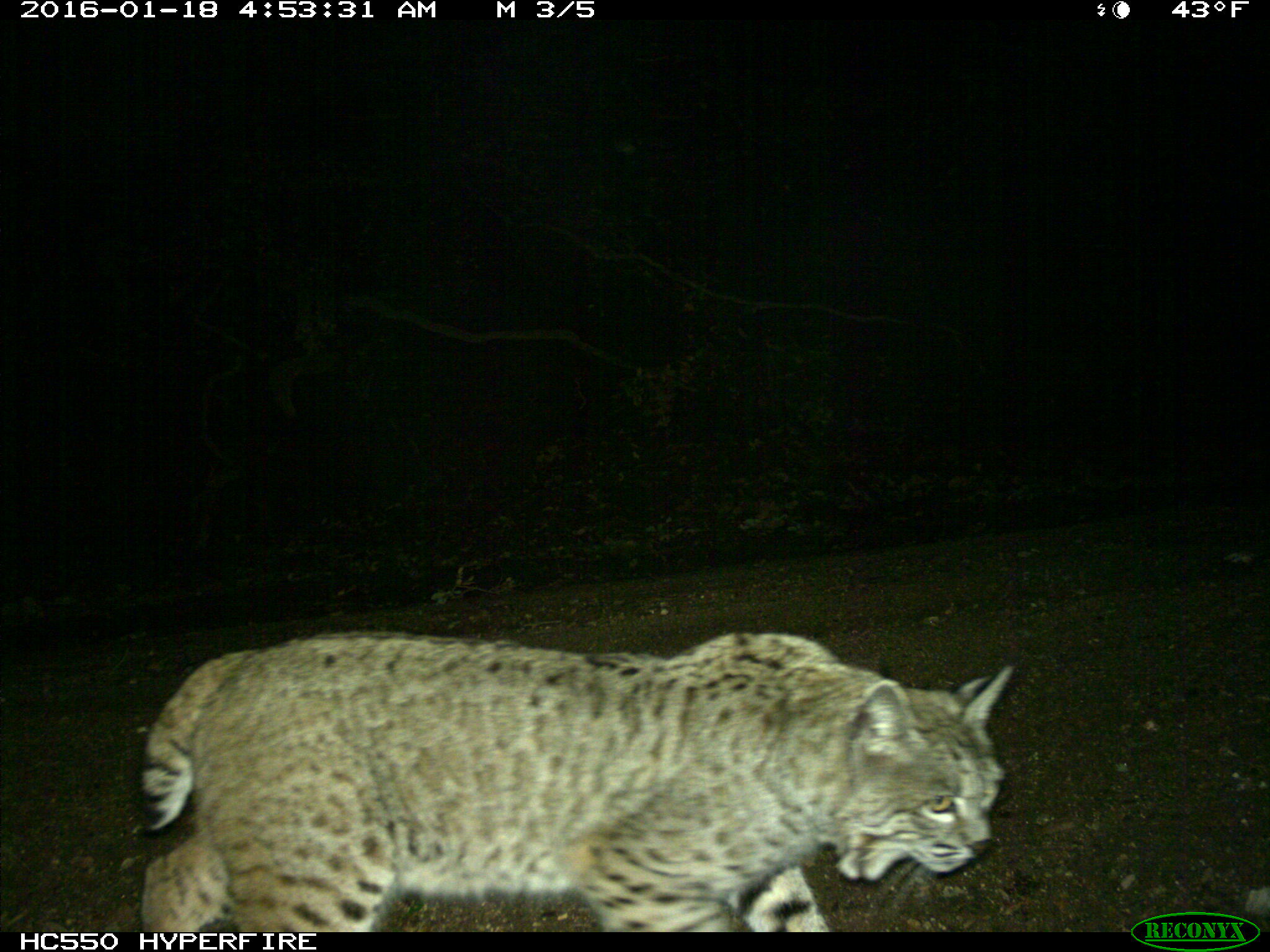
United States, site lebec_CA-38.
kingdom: Animalia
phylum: Chordata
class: Mammalia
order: Carnivora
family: Felidae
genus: Lynx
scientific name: Lynx rufus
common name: bobcat